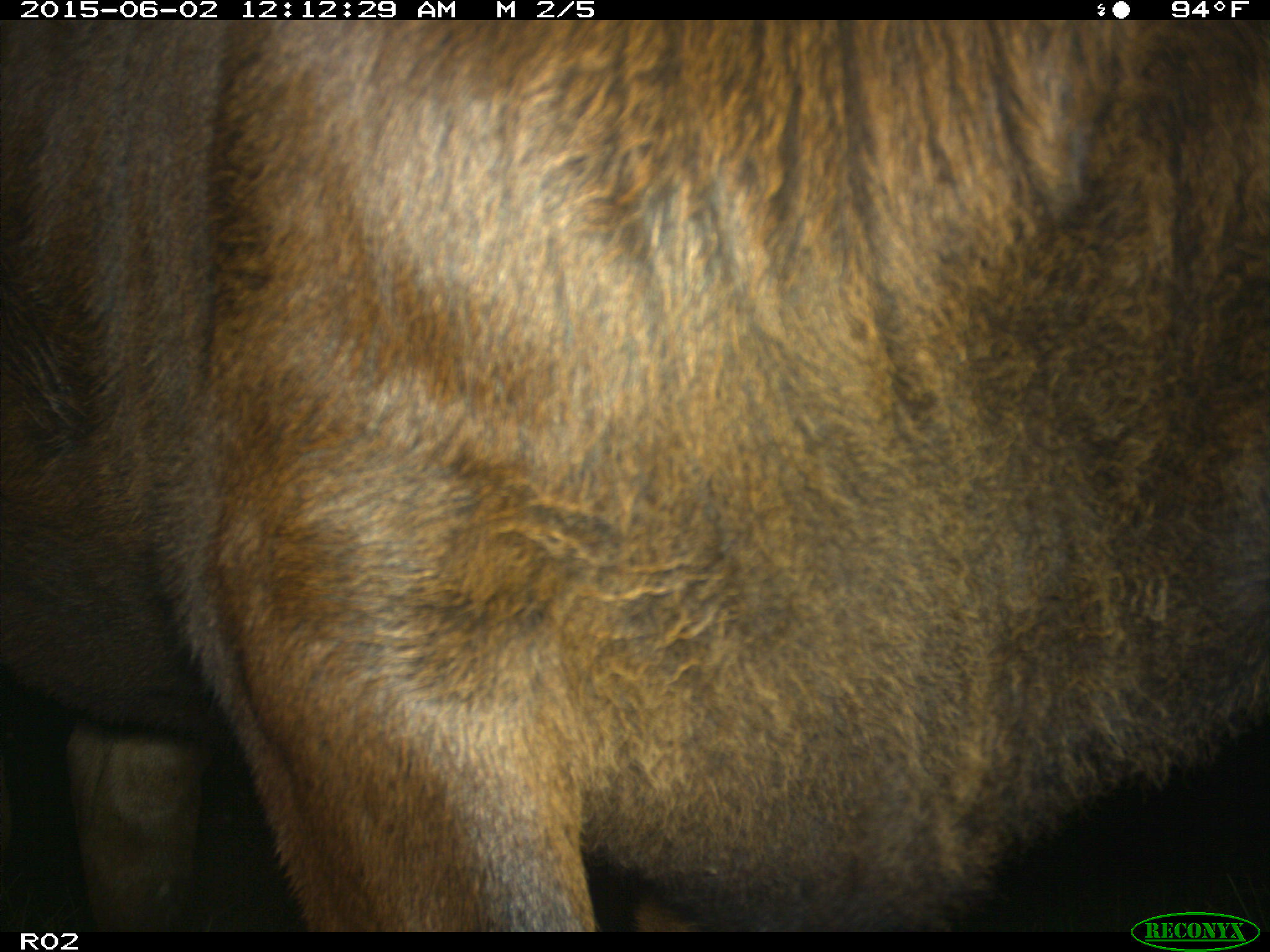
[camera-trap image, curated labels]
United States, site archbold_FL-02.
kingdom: Animalia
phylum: Chordata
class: Mammalia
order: Artiodactyla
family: Bovidae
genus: Bos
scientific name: Bos taurus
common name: domestic cow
Bos taurus (domestic cow).